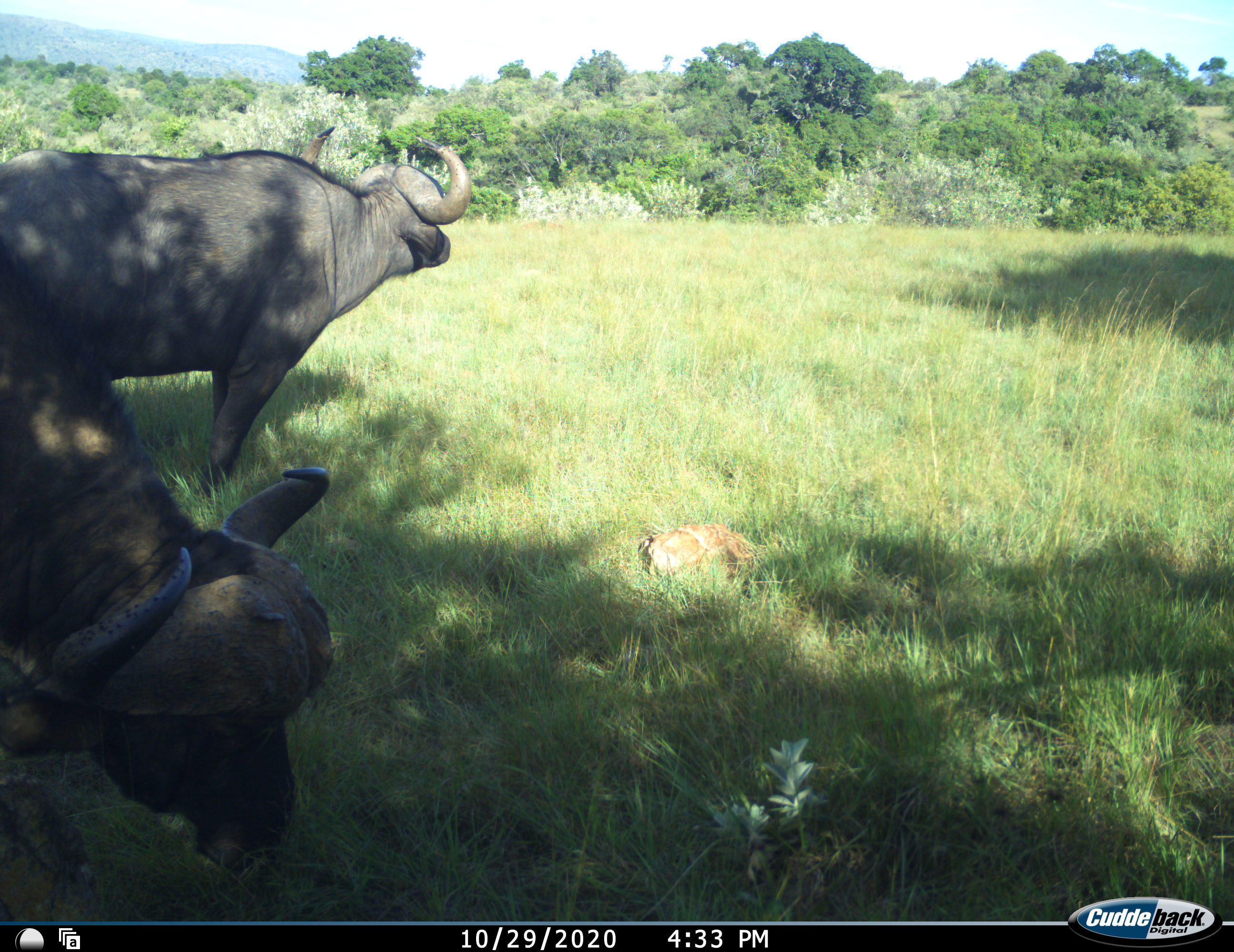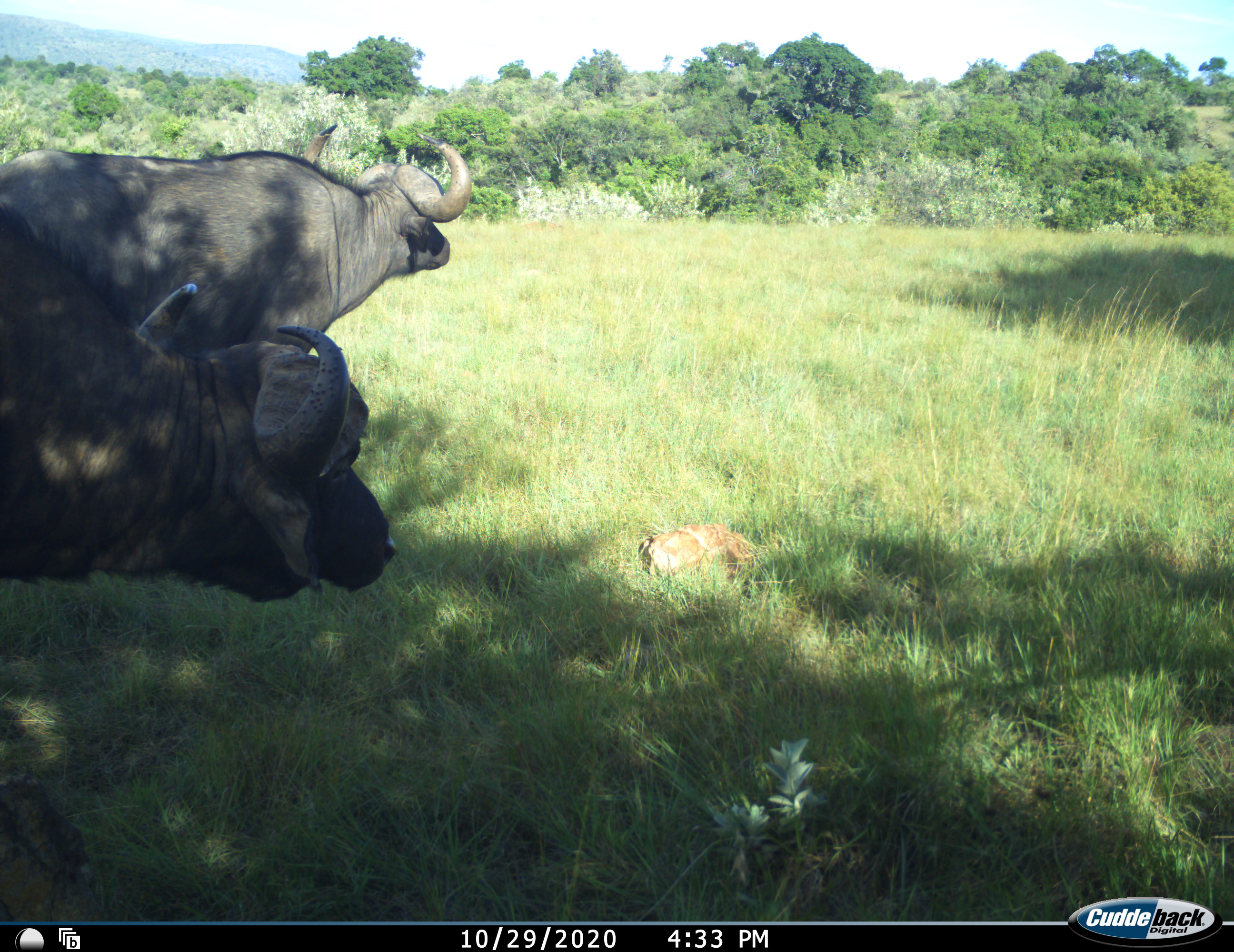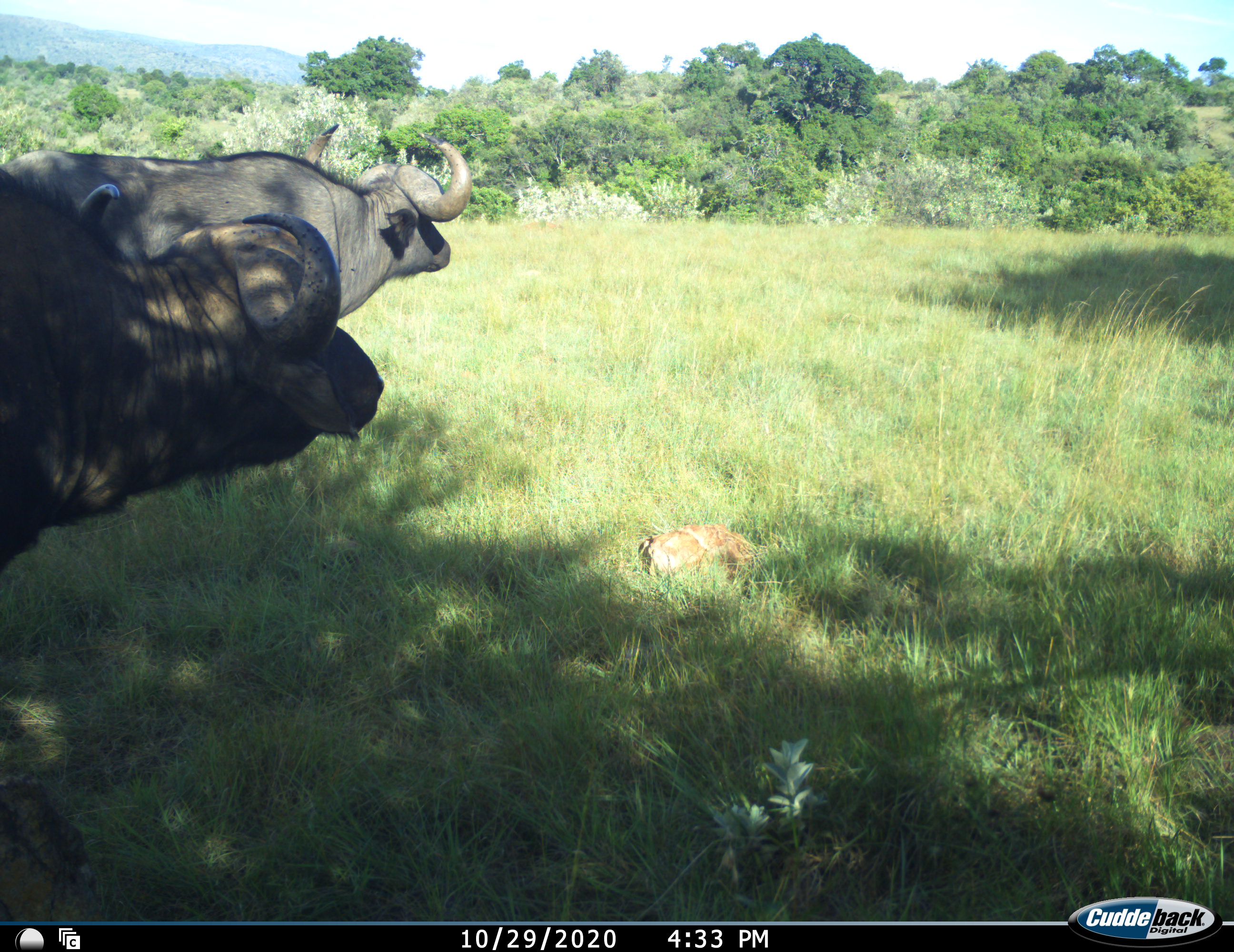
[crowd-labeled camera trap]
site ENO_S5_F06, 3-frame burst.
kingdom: Animalia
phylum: Chordata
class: Mammalia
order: Artiodactyla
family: Bovidae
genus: Syncerus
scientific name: Syncerus caffer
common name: african buffalo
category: buffalo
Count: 2.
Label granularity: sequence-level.